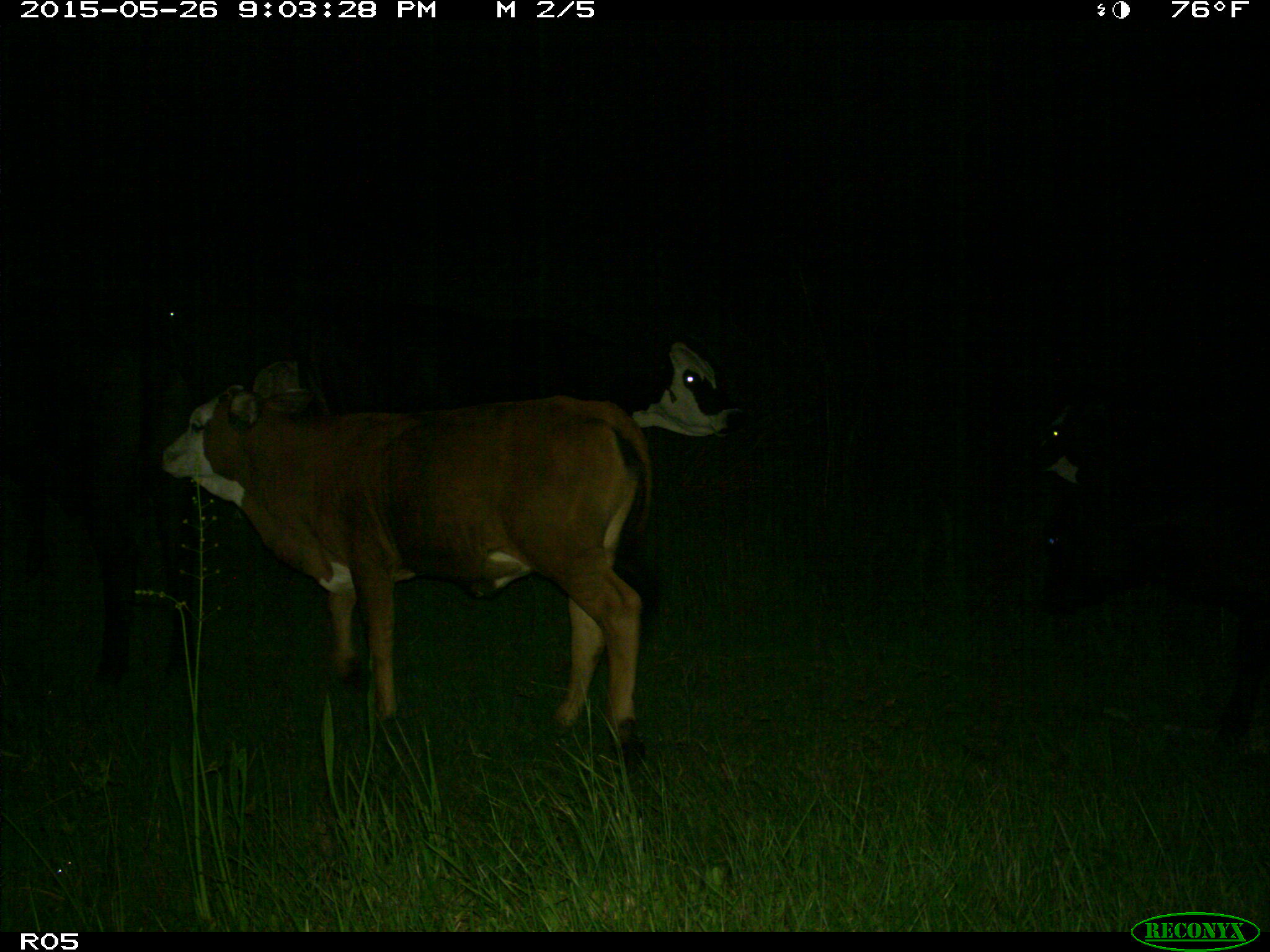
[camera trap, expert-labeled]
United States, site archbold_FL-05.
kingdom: Animalia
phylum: Chordata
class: Mammalia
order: Artiodactyla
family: Bovidae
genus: Bos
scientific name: Bos taurus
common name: domestic cow